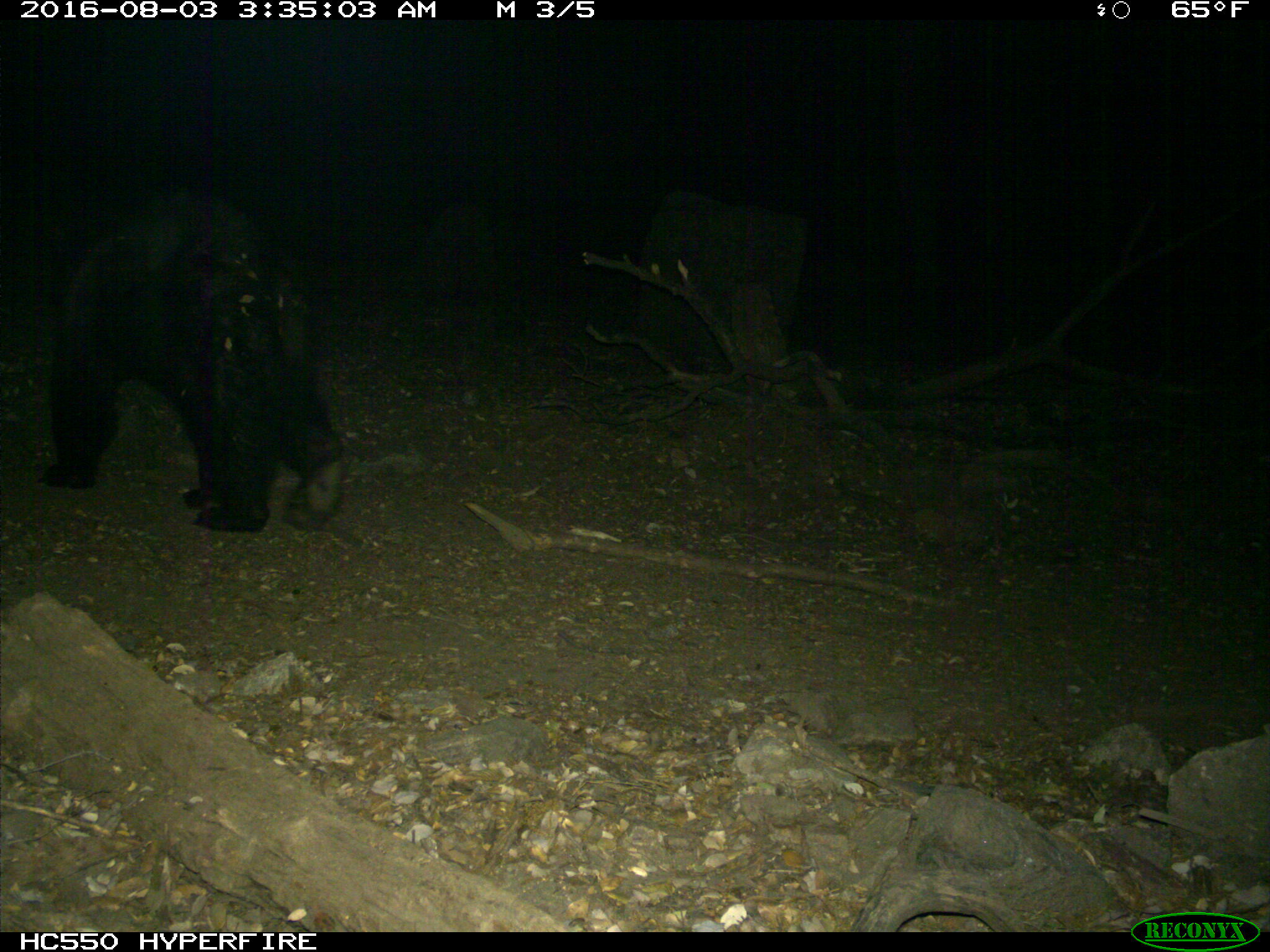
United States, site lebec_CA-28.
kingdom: Animalia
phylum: Chordata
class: Mammalia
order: Carnivora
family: Ursidae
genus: Ursus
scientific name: Ursus americanus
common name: american black bear